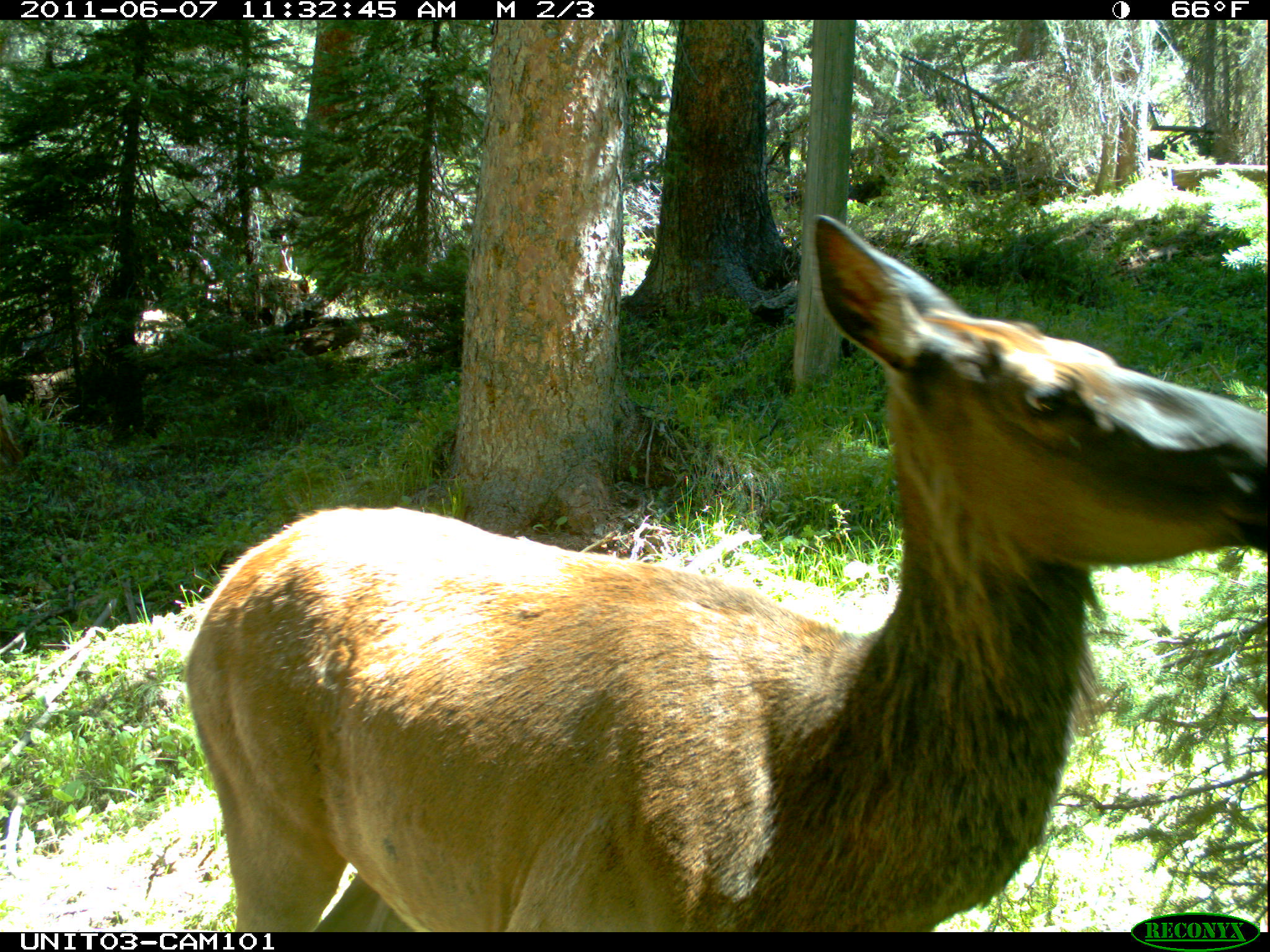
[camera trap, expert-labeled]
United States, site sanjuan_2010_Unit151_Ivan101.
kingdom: Animalia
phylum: Chordata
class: Mammalia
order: Artiodactyla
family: Cervidae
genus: Cervus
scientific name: Cervus elaphus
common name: red deer